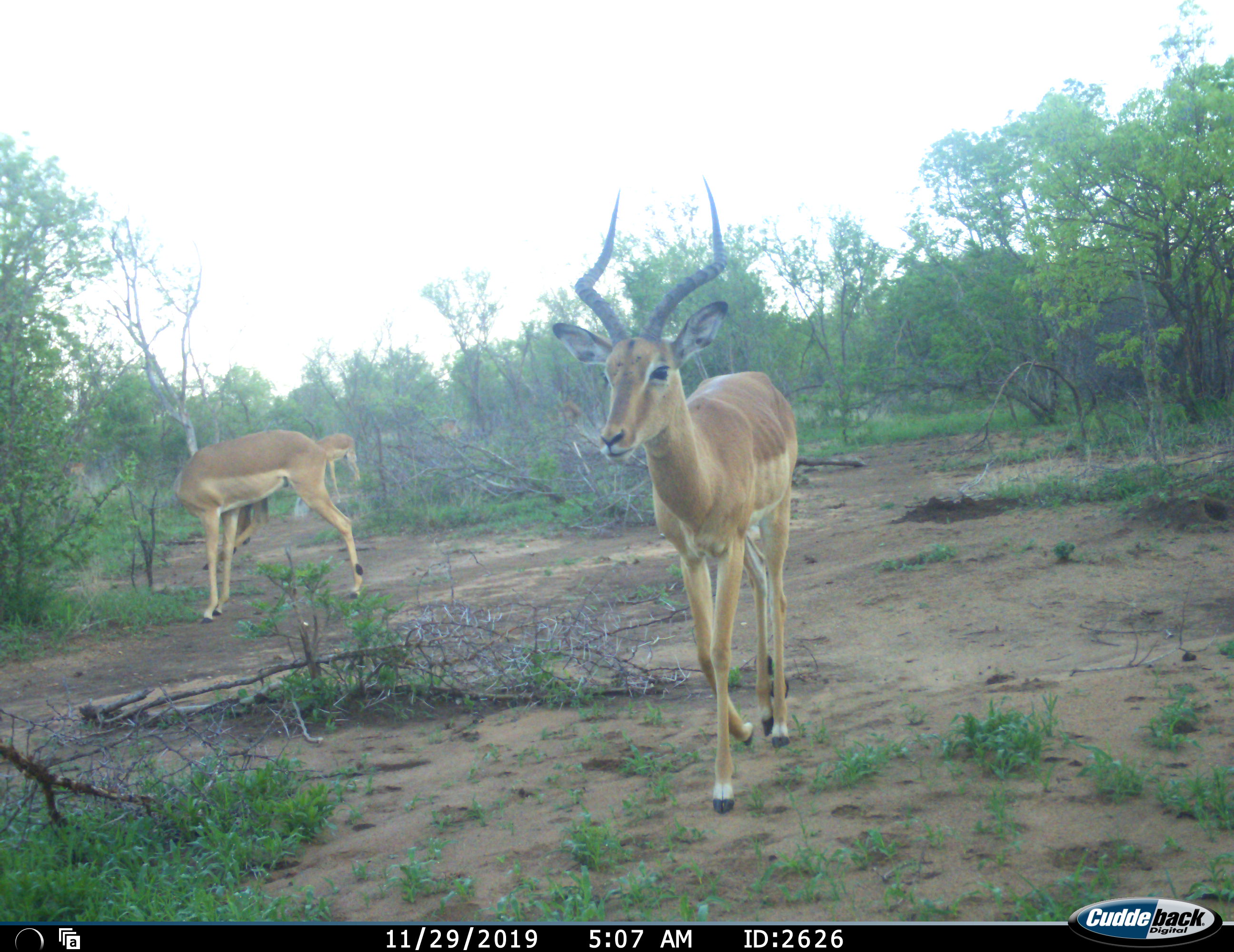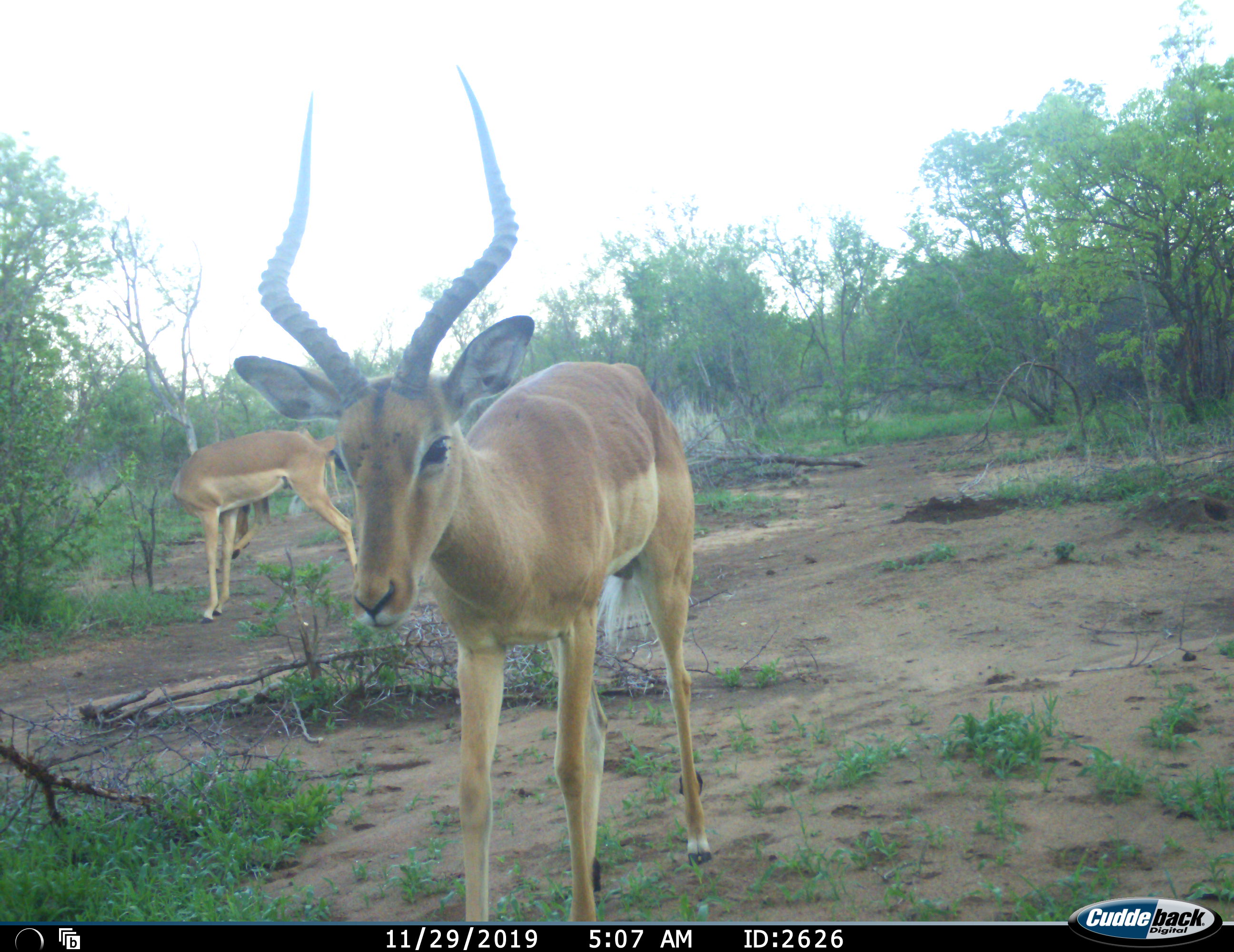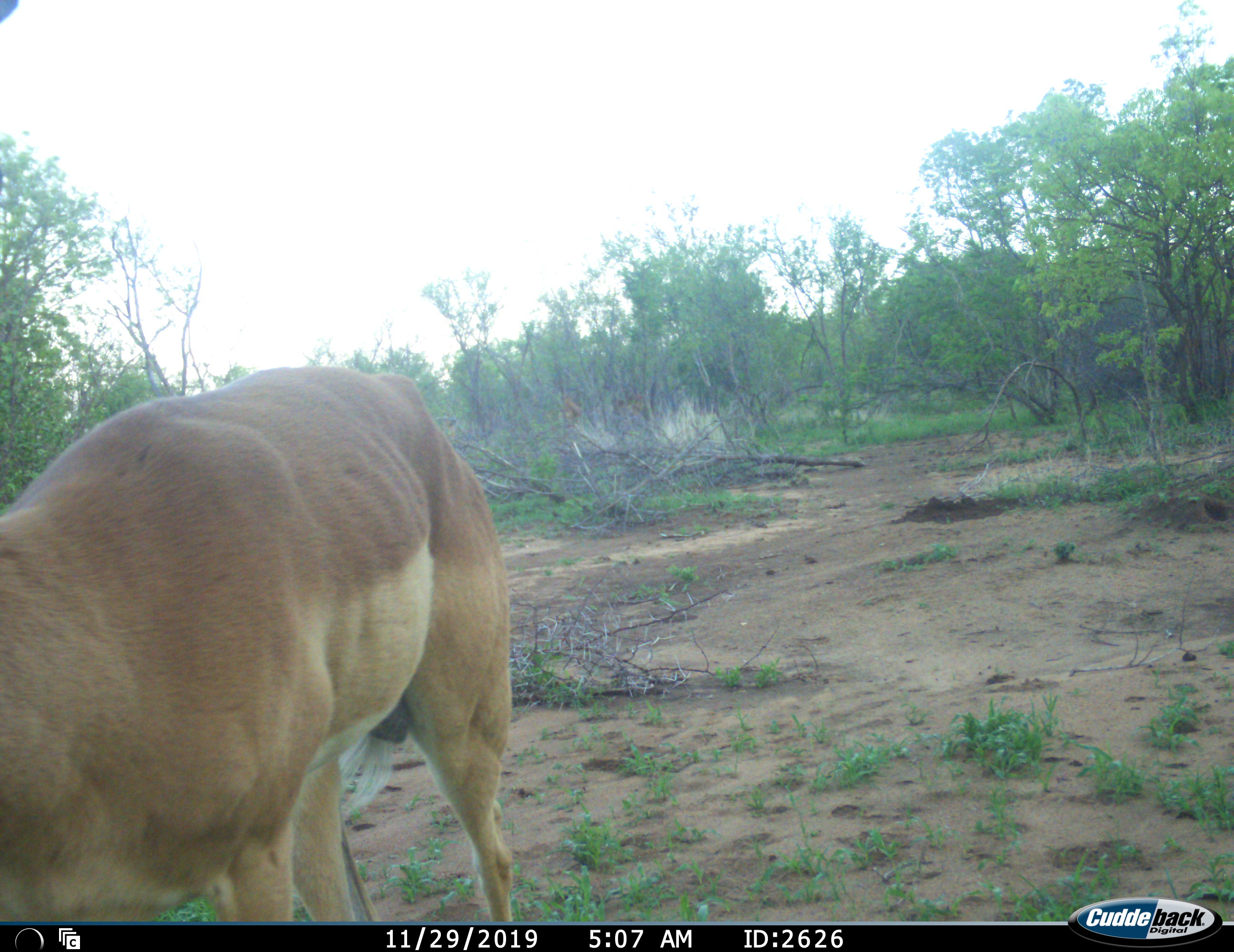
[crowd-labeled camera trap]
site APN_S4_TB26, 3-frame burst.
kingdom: Animalia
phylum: Chordata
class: Mammalia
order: Artiodactyla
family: Bovidae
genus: Aepyceros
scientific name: Aepyceros melampus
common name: impala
Impala (Aepyceros melampus), count 2. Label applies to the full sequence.